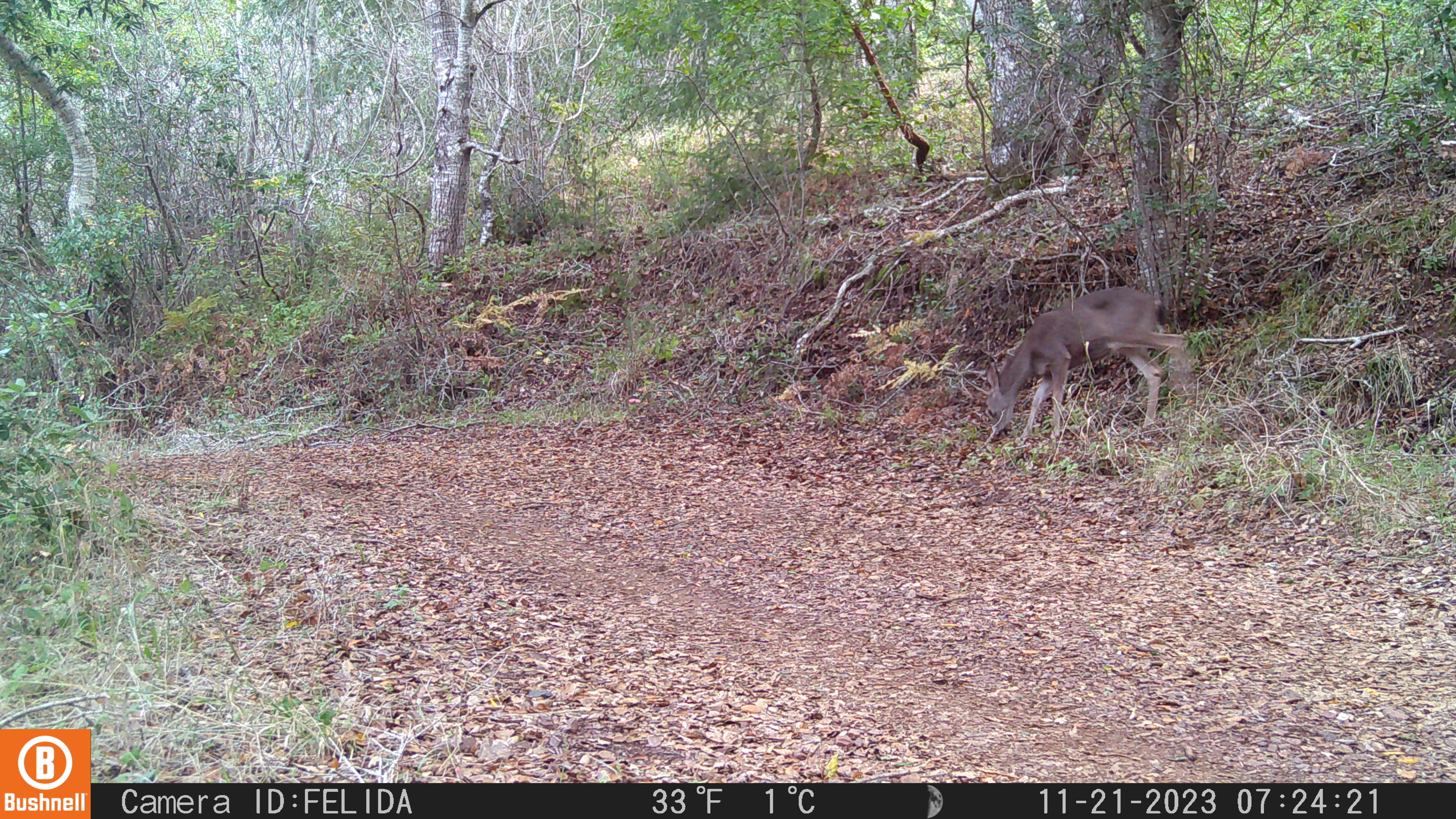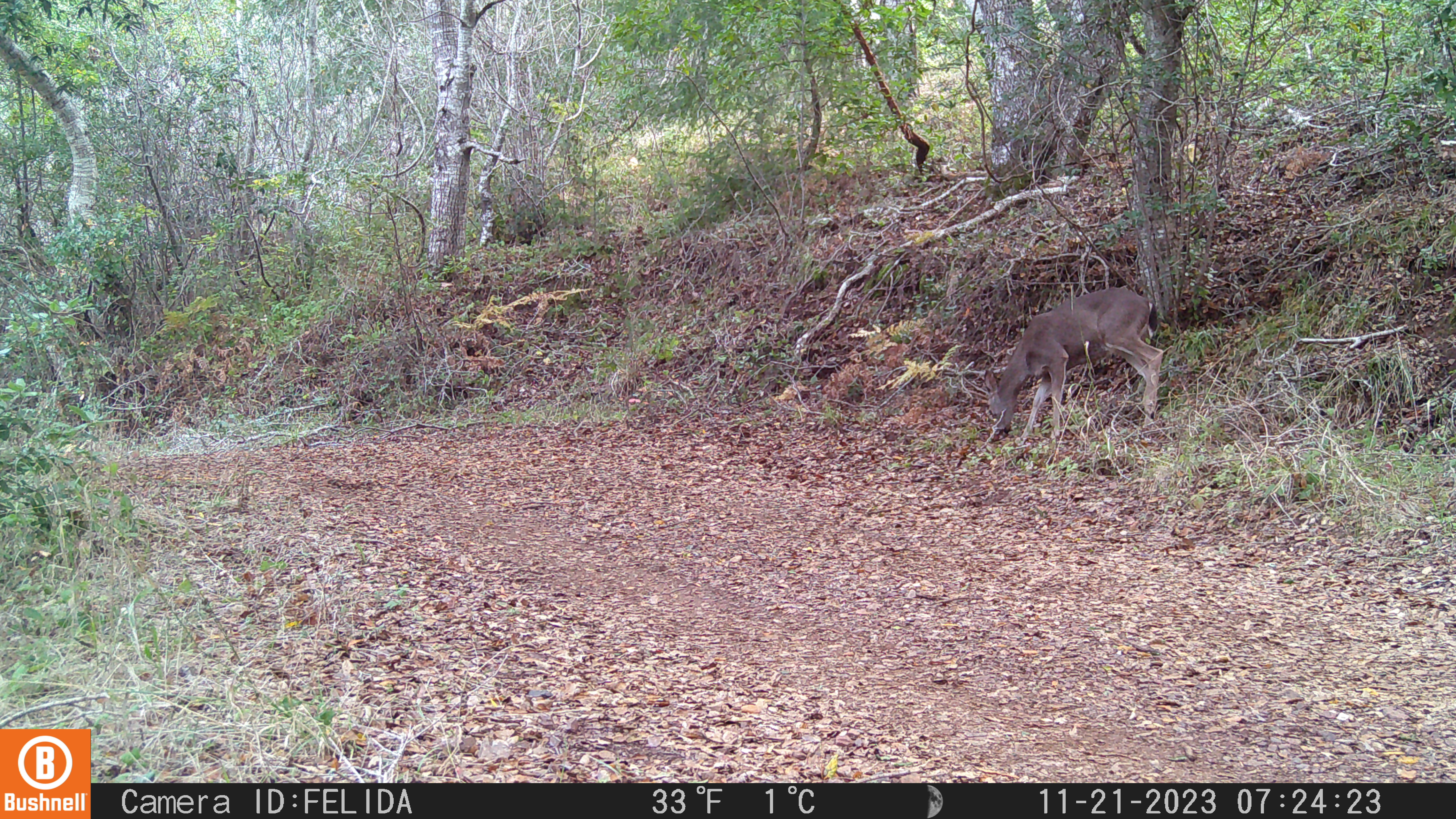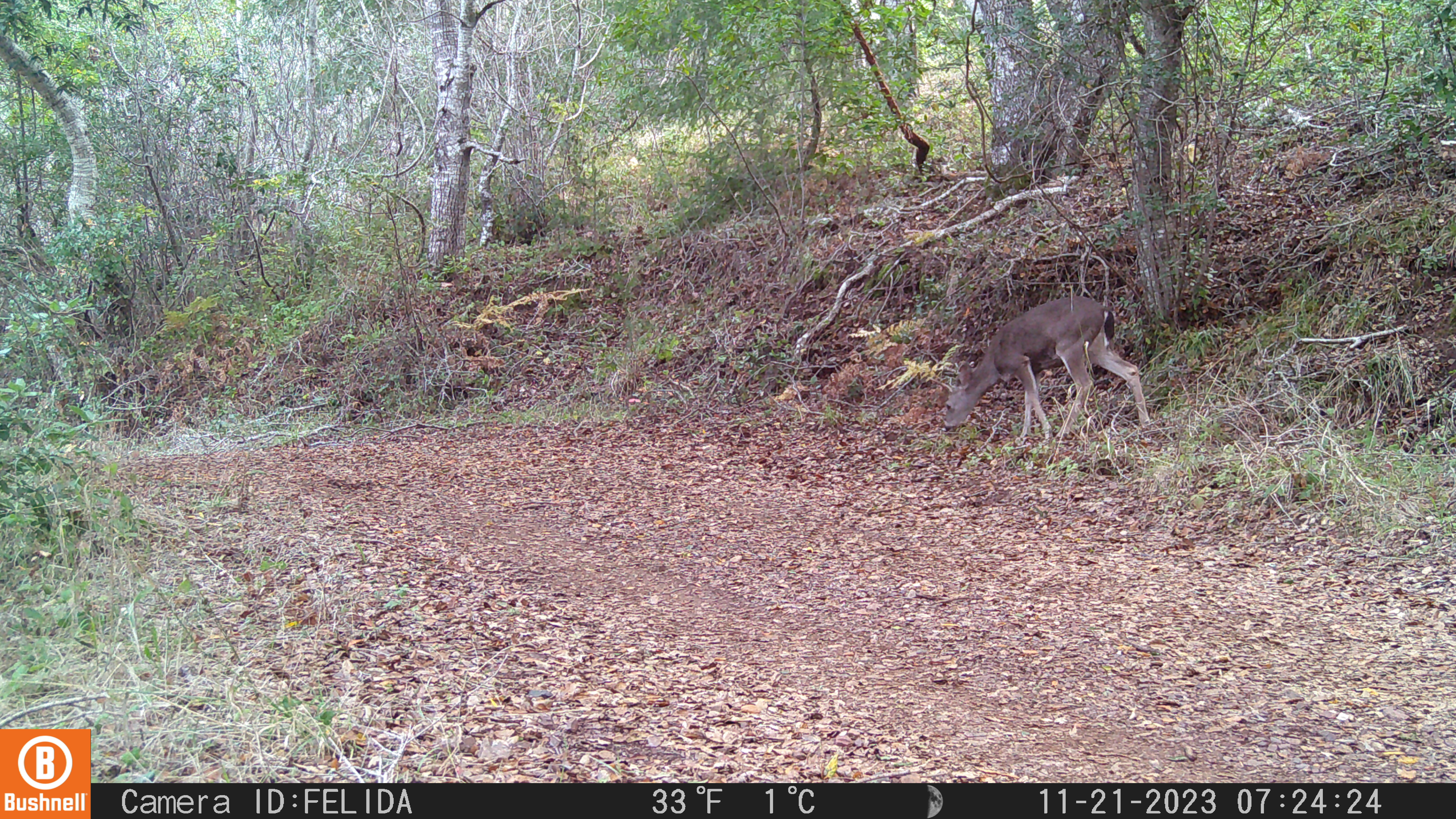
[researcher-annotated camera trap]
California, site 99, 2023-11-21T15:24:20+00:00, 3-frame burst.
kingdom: Animalia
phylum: Chordata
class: Mammalia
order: Artiodactyla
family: Cervidae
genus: Odocoileus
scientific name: Odocoileus hemionus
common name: mule deer